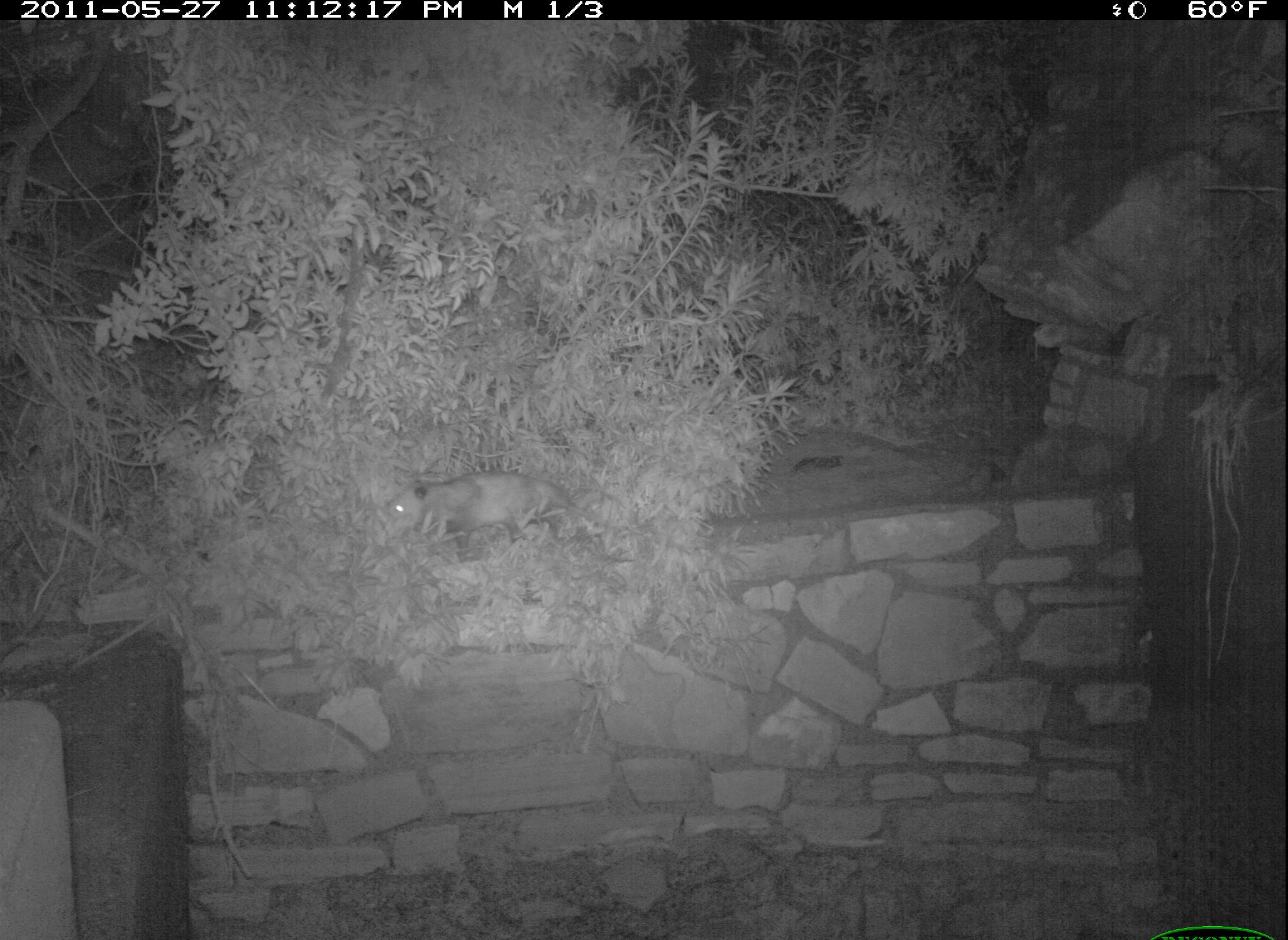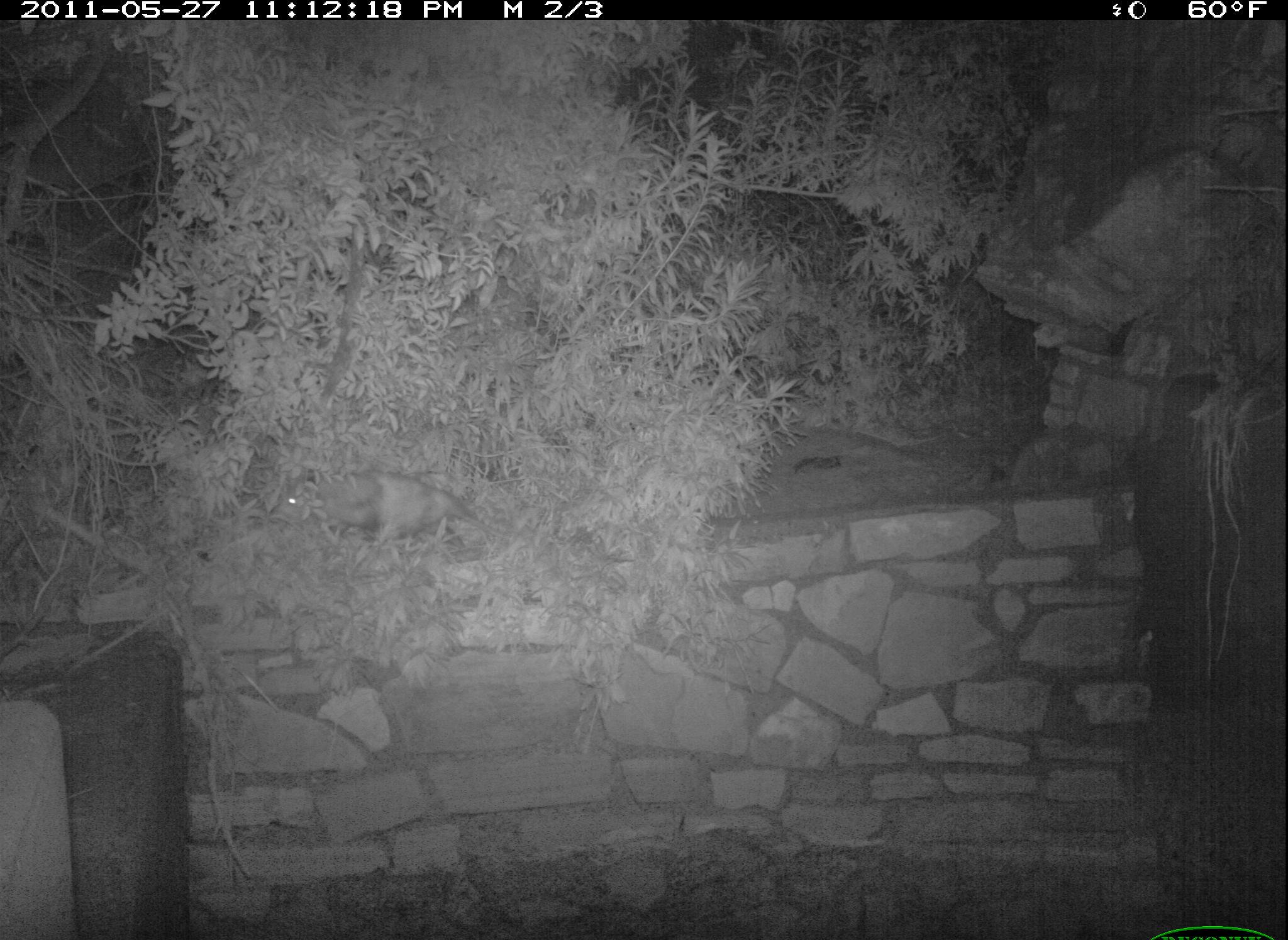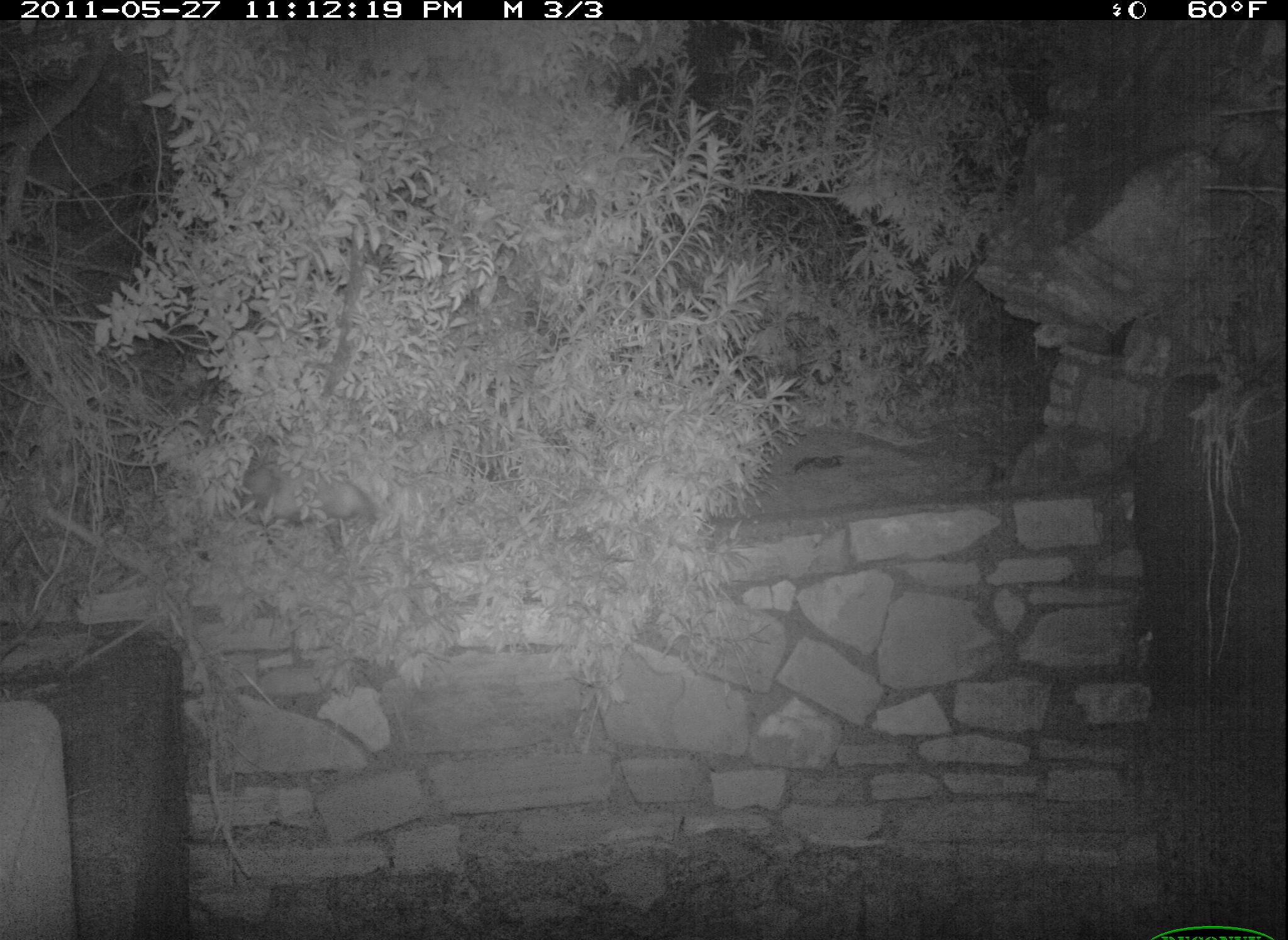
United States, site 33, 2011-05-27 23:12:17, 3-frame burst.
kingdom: Animalia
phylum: Chordata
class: Mammalia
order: Didelphimorphia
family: Didelphidae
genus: Didelphis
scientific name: Didelphis virginiana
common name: virginia opossum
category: opossum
Opossum (virginia opossum) (Didelphis virginiana).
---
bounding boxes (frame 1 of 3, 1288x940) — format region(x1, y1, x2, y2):
opossum: region(383, 465, 639, 552)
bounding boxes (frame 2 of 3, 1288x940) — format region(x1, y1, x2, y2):
opossum: region(268, 461, 524, 564)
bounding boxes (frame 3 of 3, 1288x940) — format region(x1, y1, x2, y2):
opossum: region(225, 451, 396, 540)